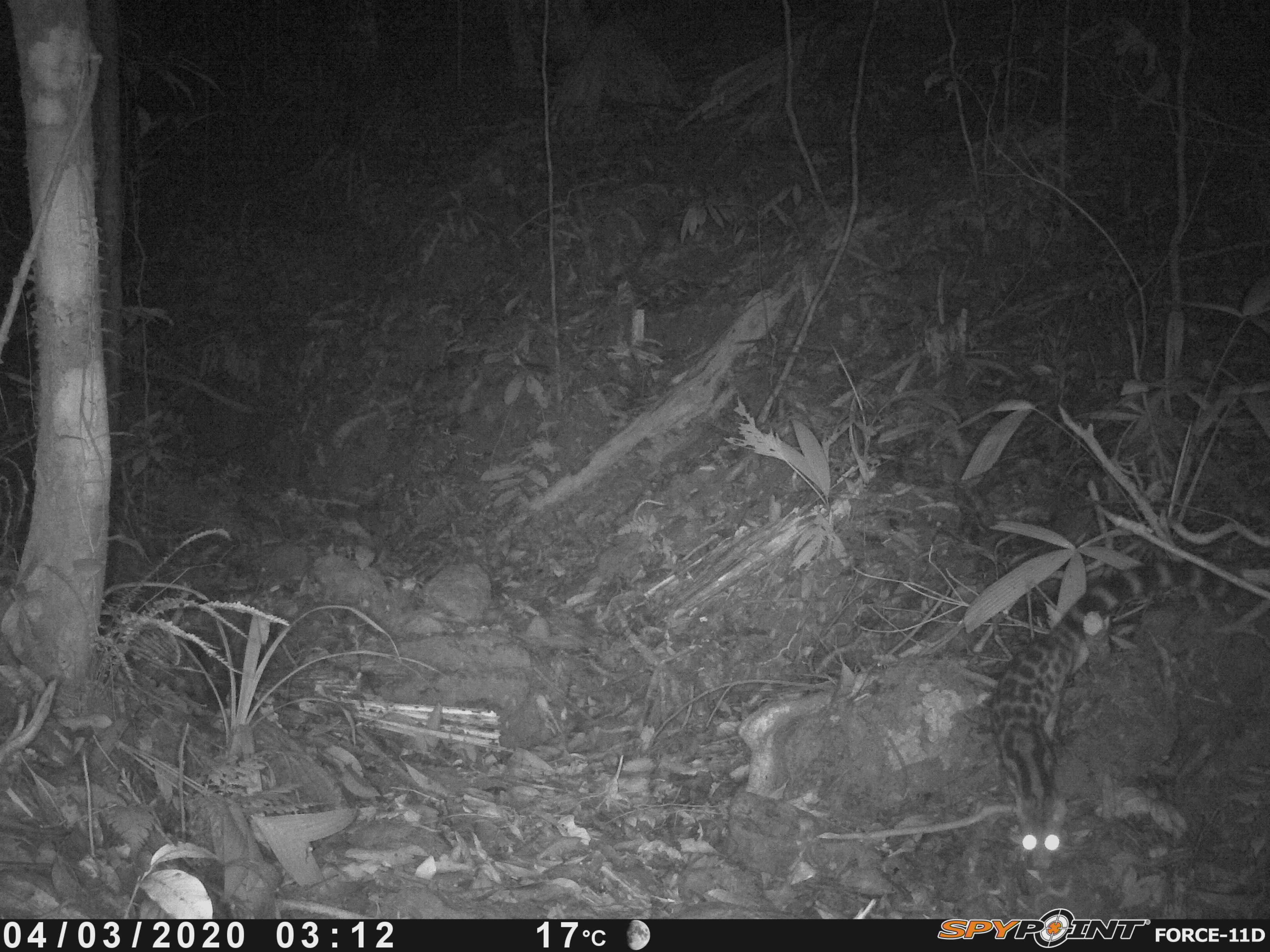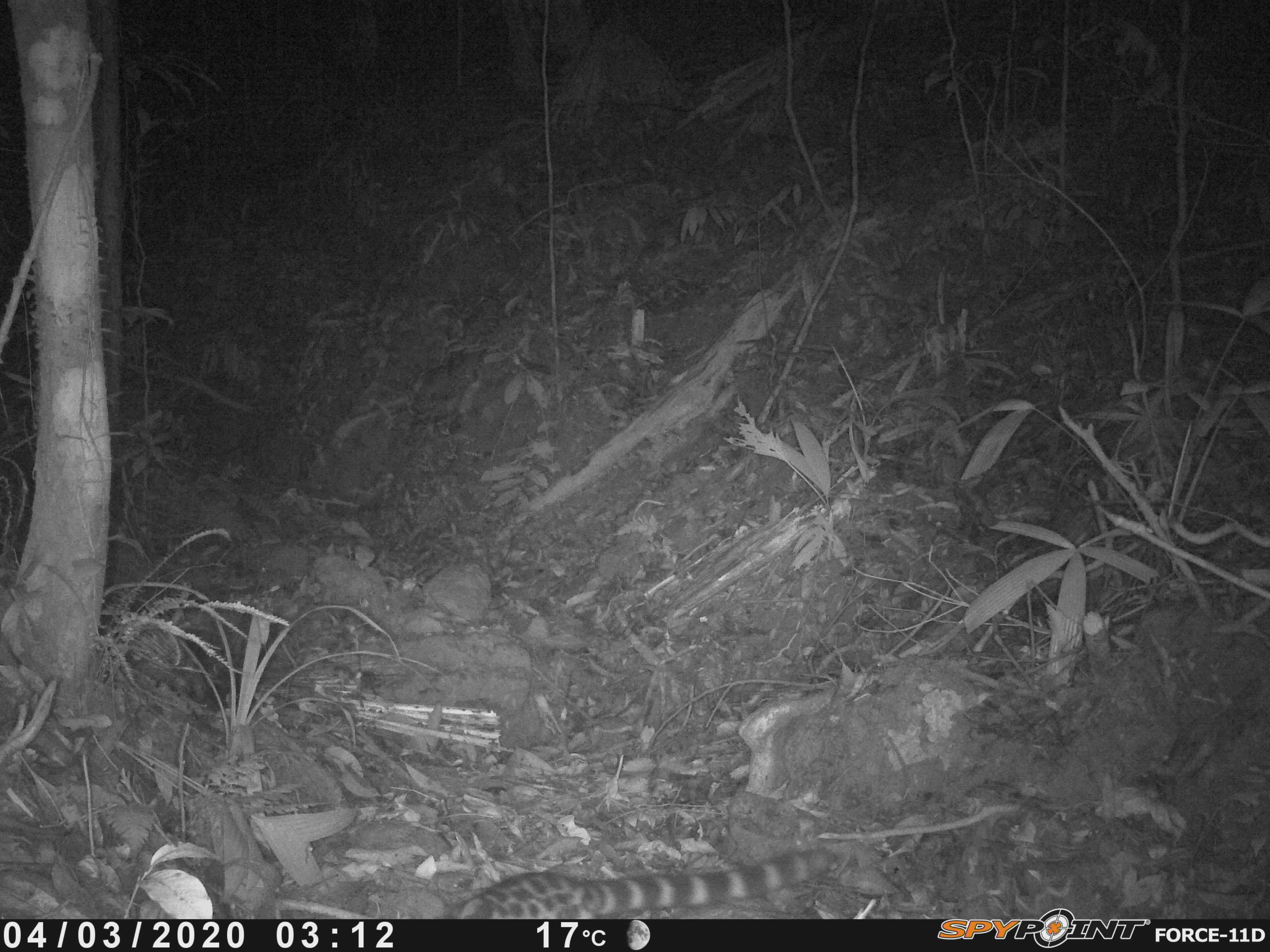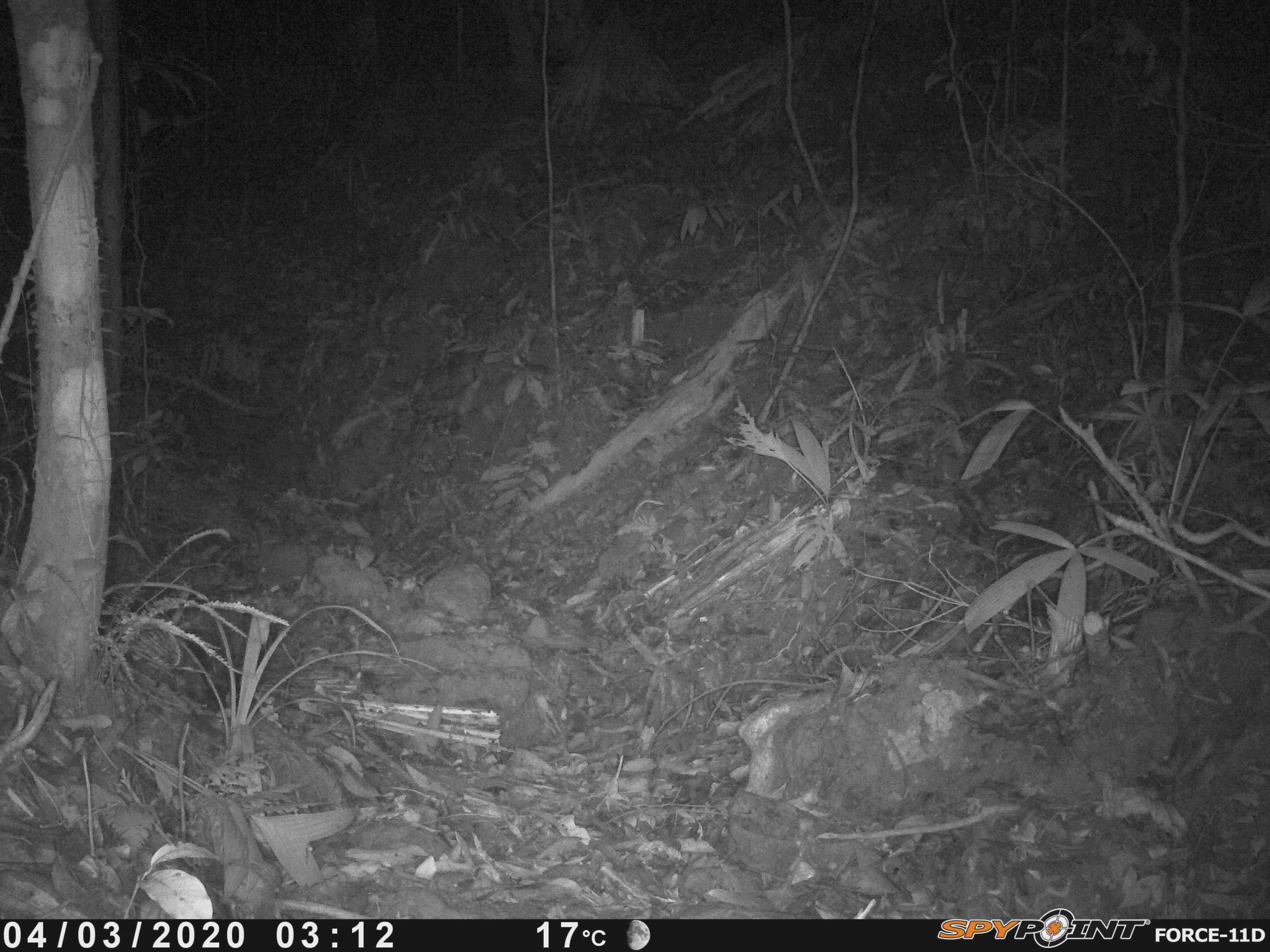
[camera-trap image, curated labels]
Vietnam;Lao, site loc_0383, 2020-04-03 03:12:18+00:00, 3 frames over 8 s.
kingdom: Animalia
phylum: Chordata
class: Mammalia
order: Carnivora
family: Prionodontidae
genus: Prionodon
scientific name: Prionodon pardicolor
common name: spotted linsang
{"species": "spotted linsang (Prionodon pardicolor)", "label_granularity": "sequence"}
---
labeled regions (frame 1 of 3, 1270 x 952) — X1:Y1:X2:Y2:
spotted linsang: 986:559:1261:868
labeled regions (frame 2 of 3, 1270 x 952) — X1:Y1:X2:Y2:
spotted linsang: 444:846:845:920